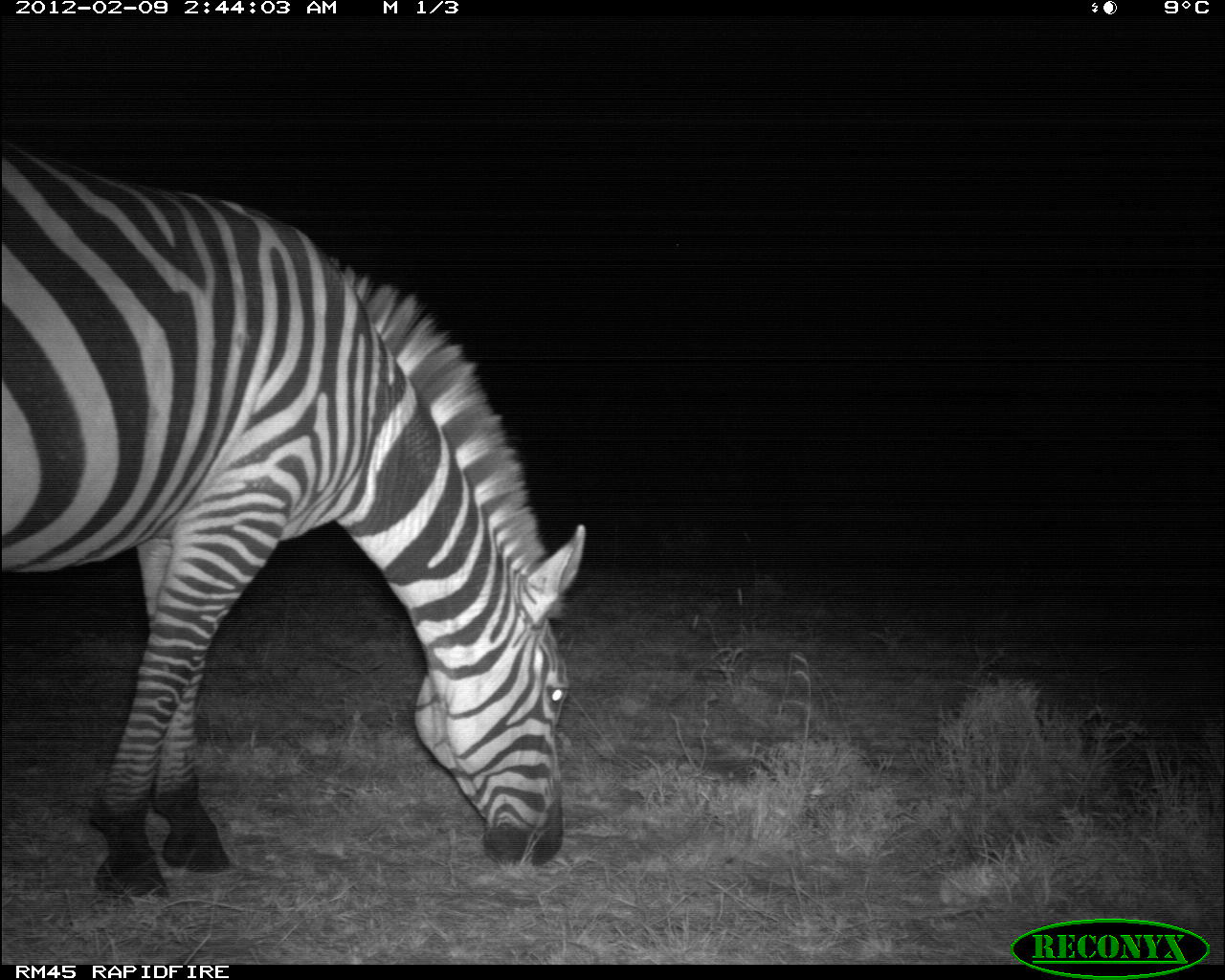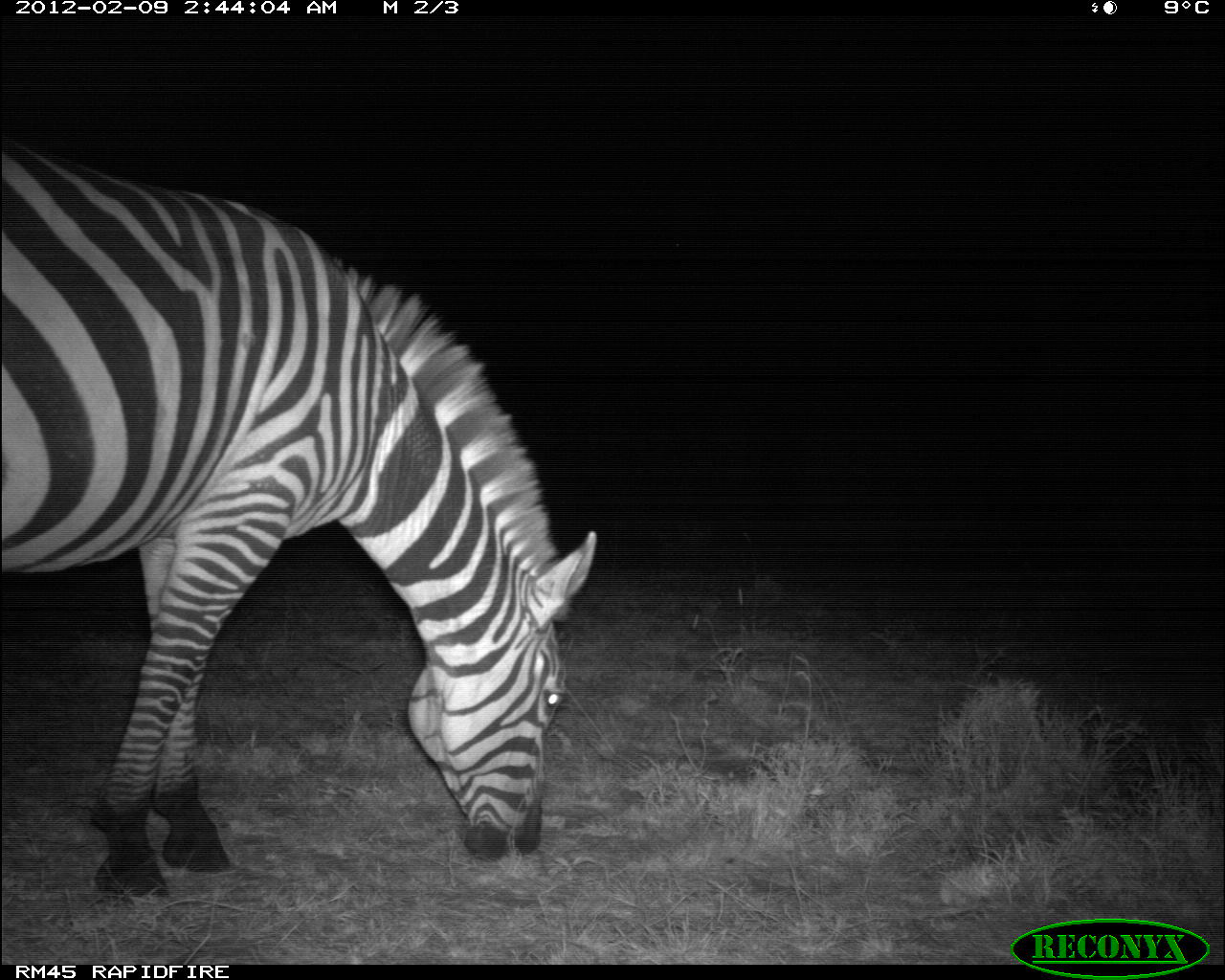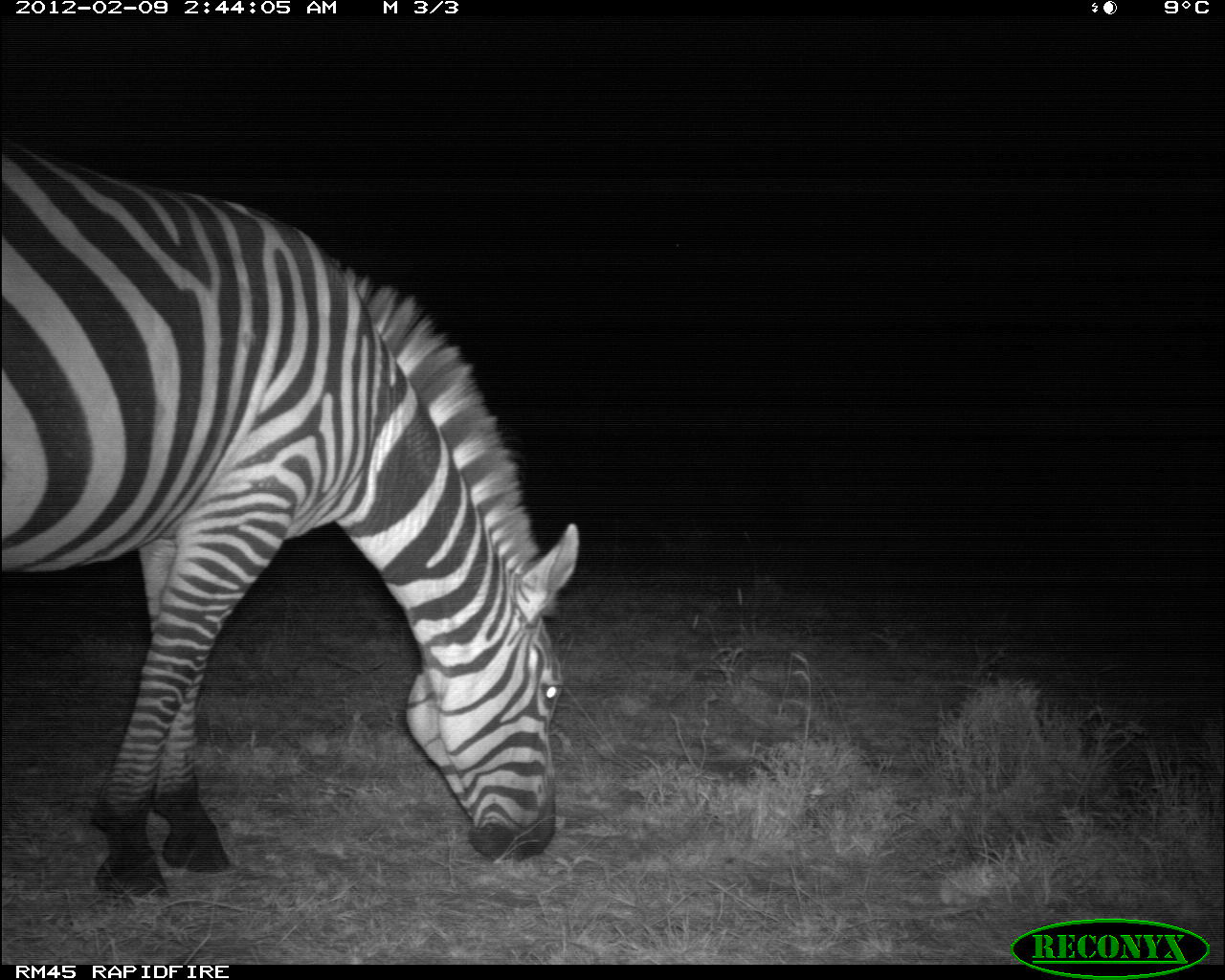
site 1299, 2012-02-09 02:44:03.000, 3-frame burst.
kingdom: Animalia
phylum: Chordata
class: Mammalia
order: Perissodactyla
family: Equidae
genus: Equus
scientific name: Equus quagga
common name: plains zebra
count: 1